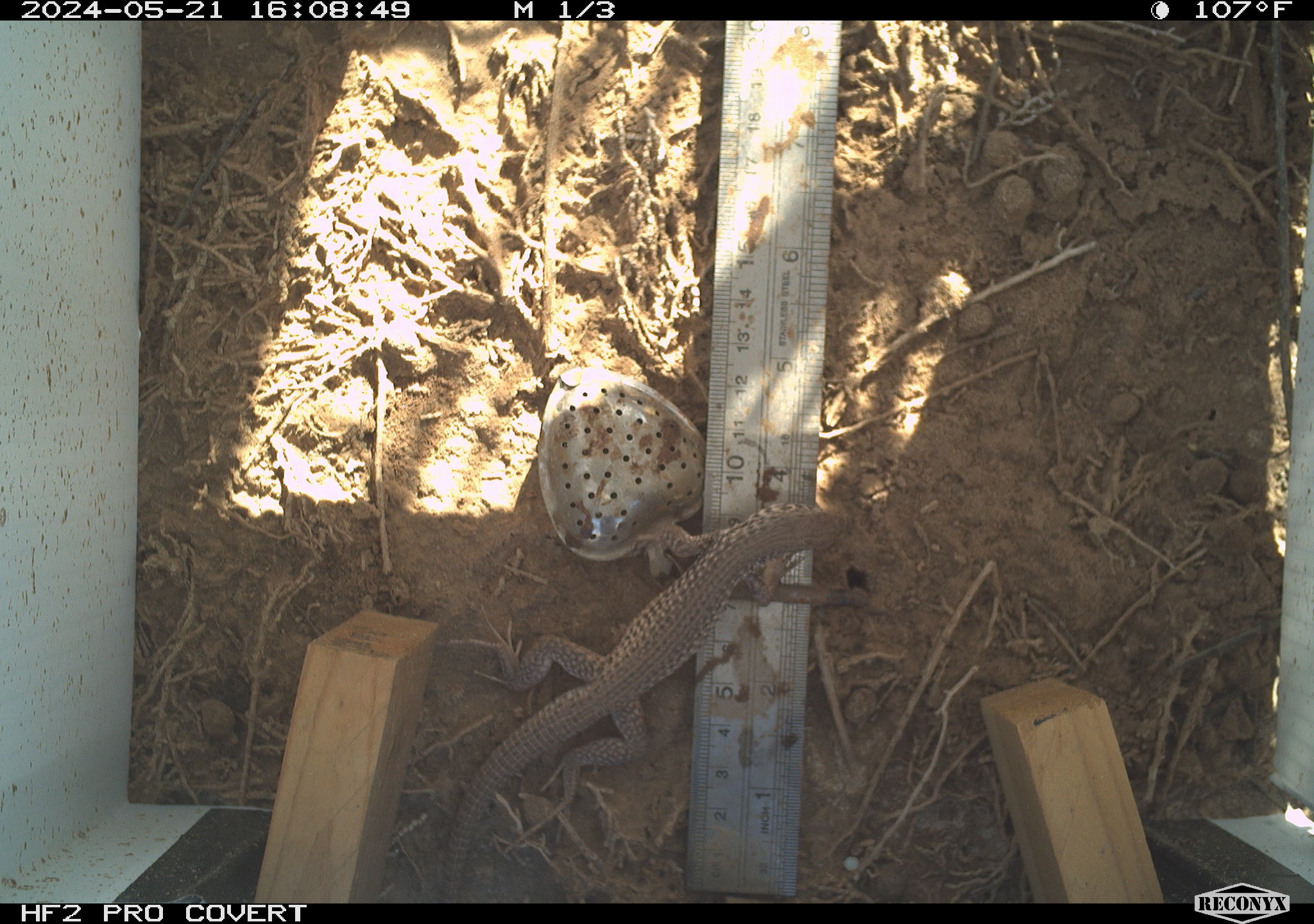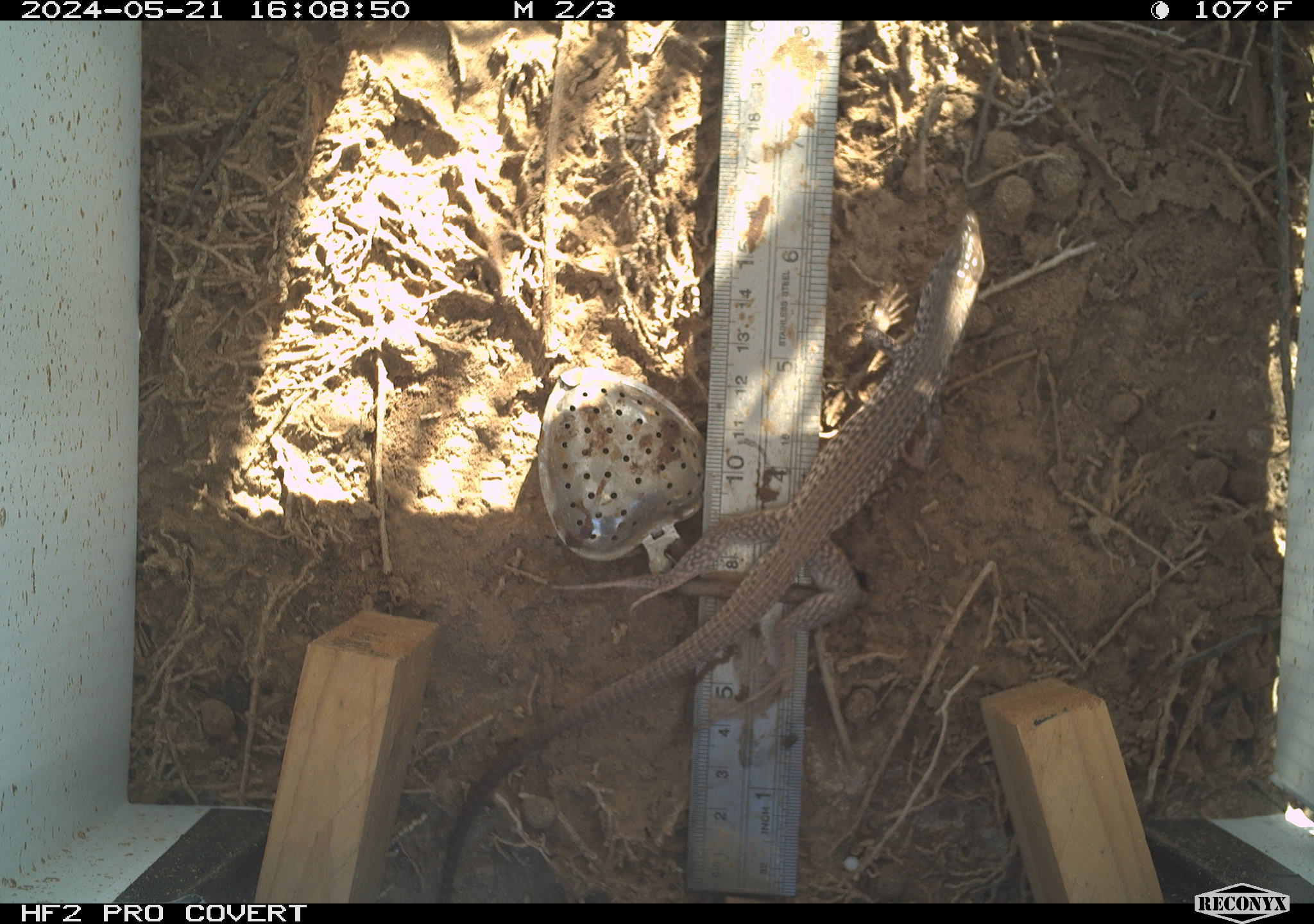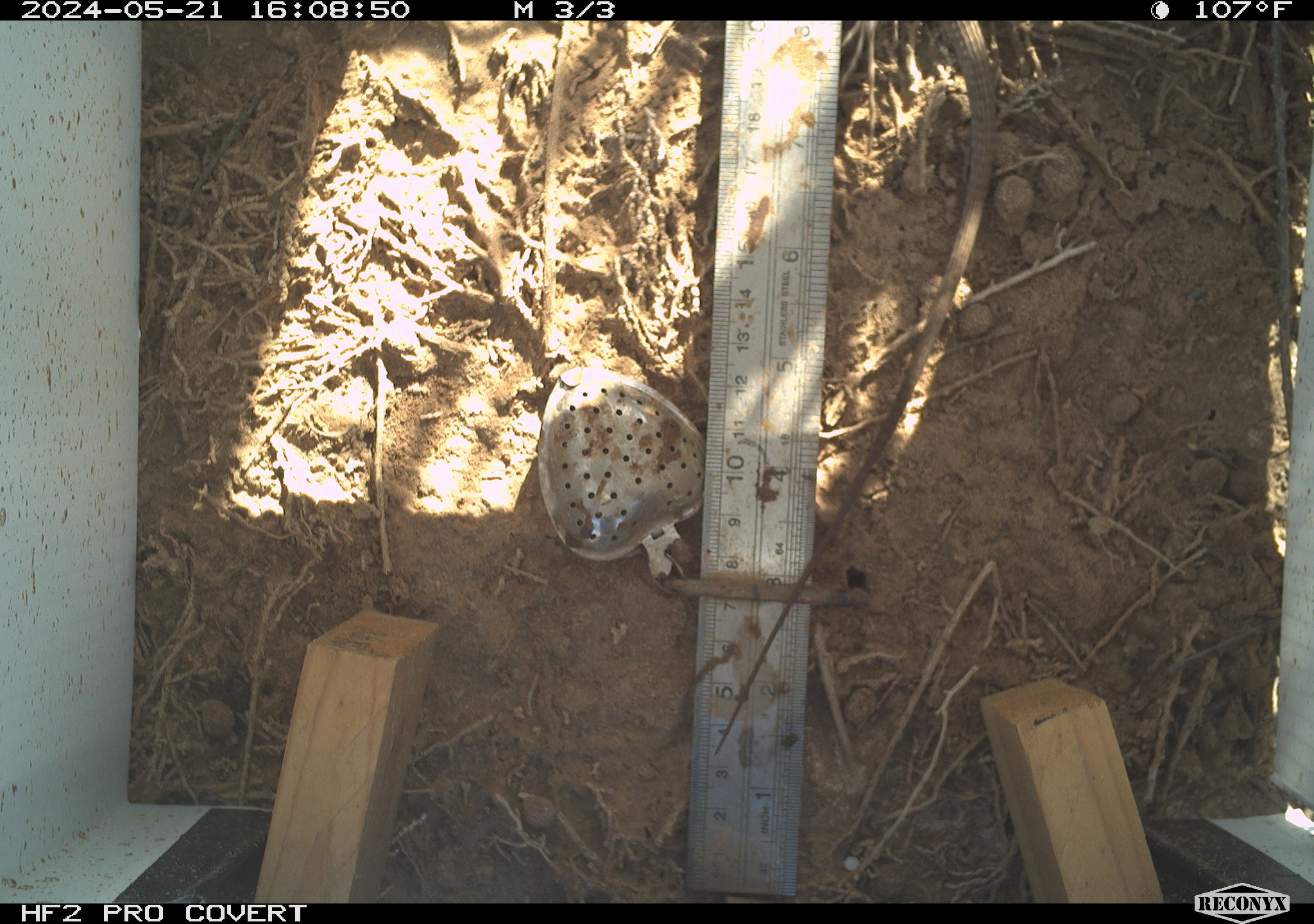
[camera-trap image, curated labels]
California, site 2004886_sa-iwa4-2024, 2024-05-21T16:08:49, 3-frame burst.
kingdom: Animalia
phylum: Chordata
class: Reptilia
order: Squamata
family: Teiidae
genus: Aspidoscelis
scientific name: Aspidoscelis tigris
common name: western whiptail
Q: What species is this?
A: Western whiptail (Aspidoscelis tigris).